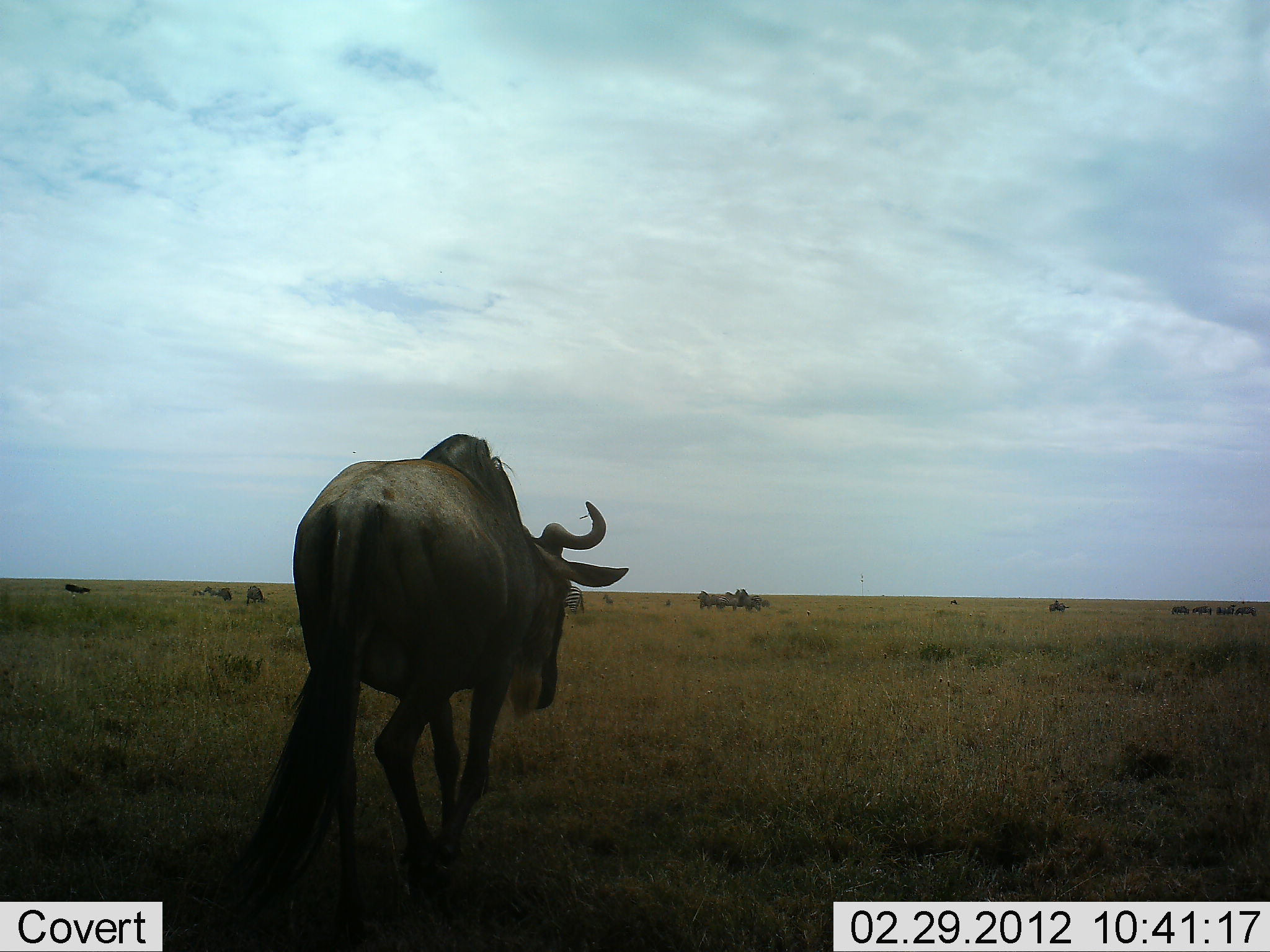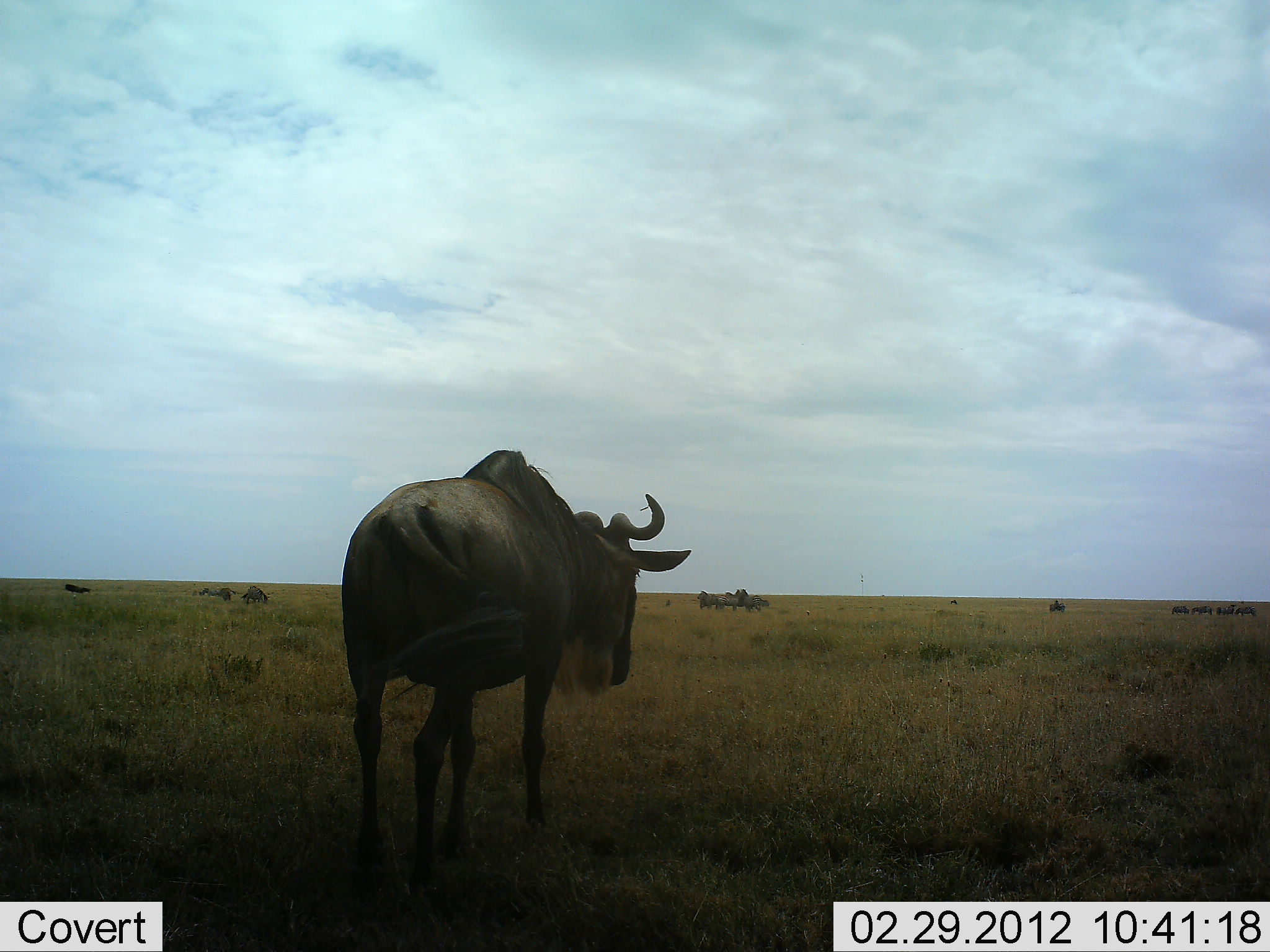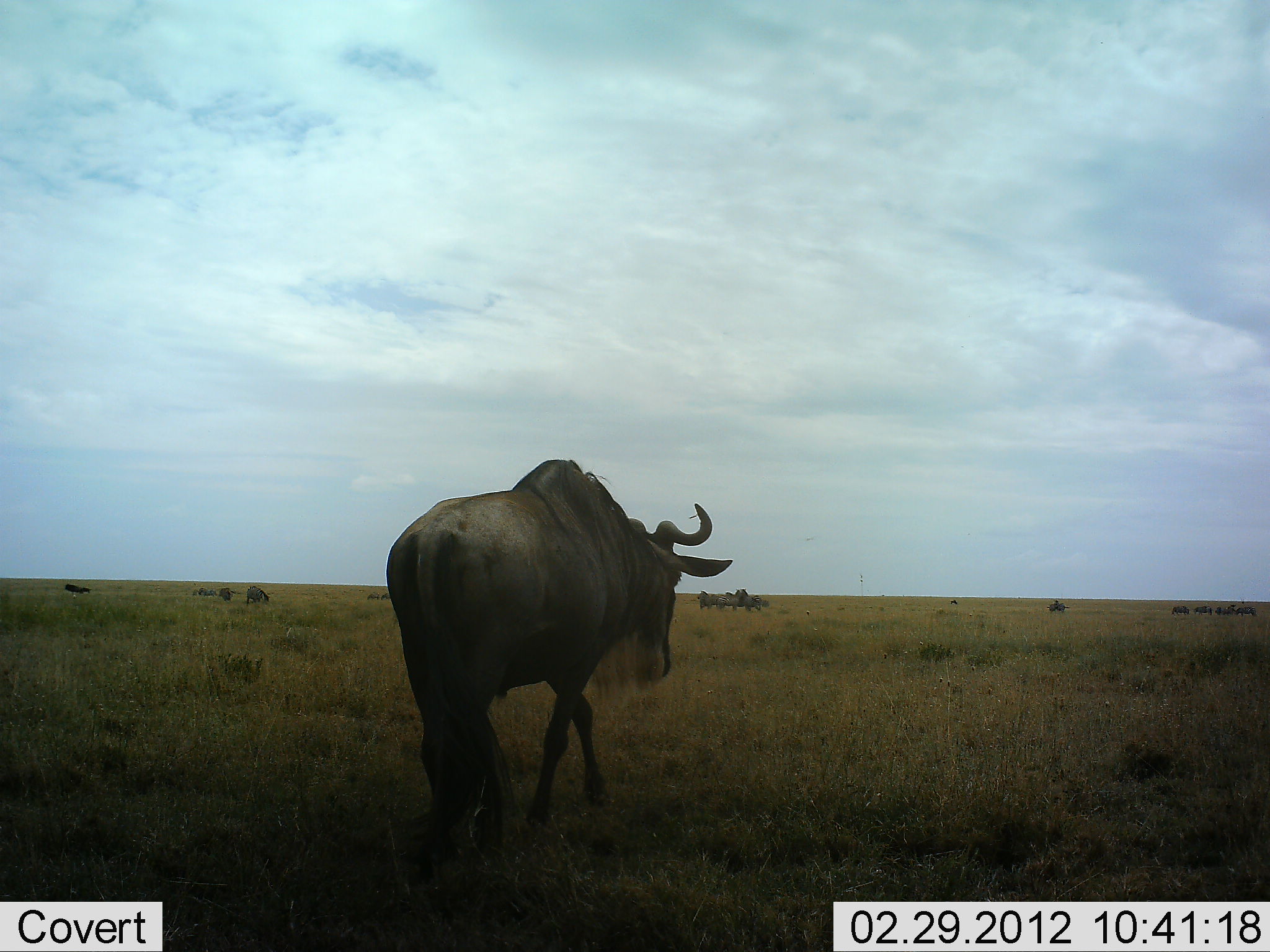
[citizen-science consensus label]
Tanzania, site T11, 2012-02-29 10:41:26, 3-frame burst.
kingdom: Animalia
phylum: Chordata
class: Mammalia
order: Artiodactyla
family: Bovidae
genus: Connochaetes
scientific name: Connochaetes taurinus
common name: blue wildebeest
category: wildebeest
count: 5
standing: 46%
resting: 4%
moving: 88%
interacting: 0%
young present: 0%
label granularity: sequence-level